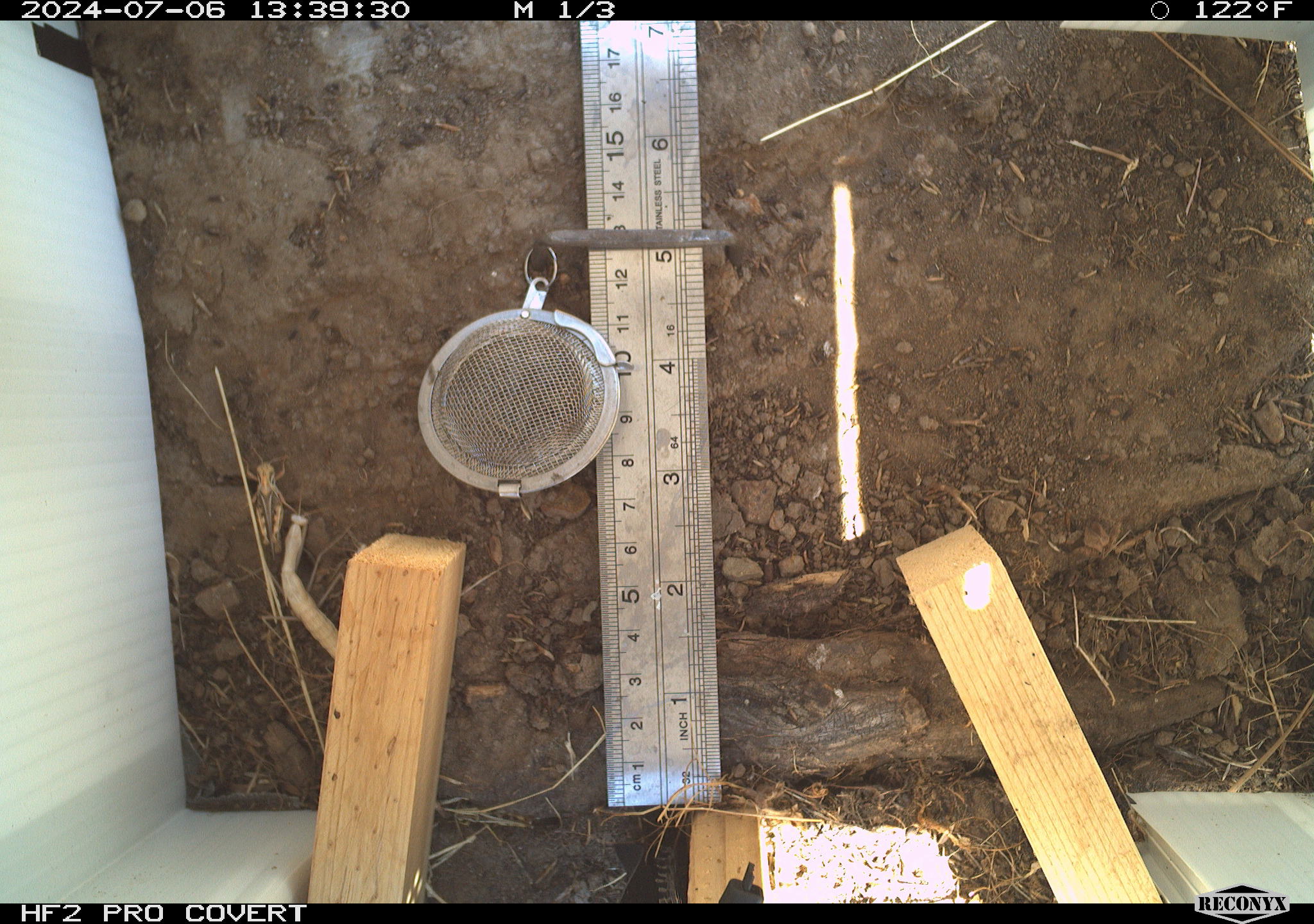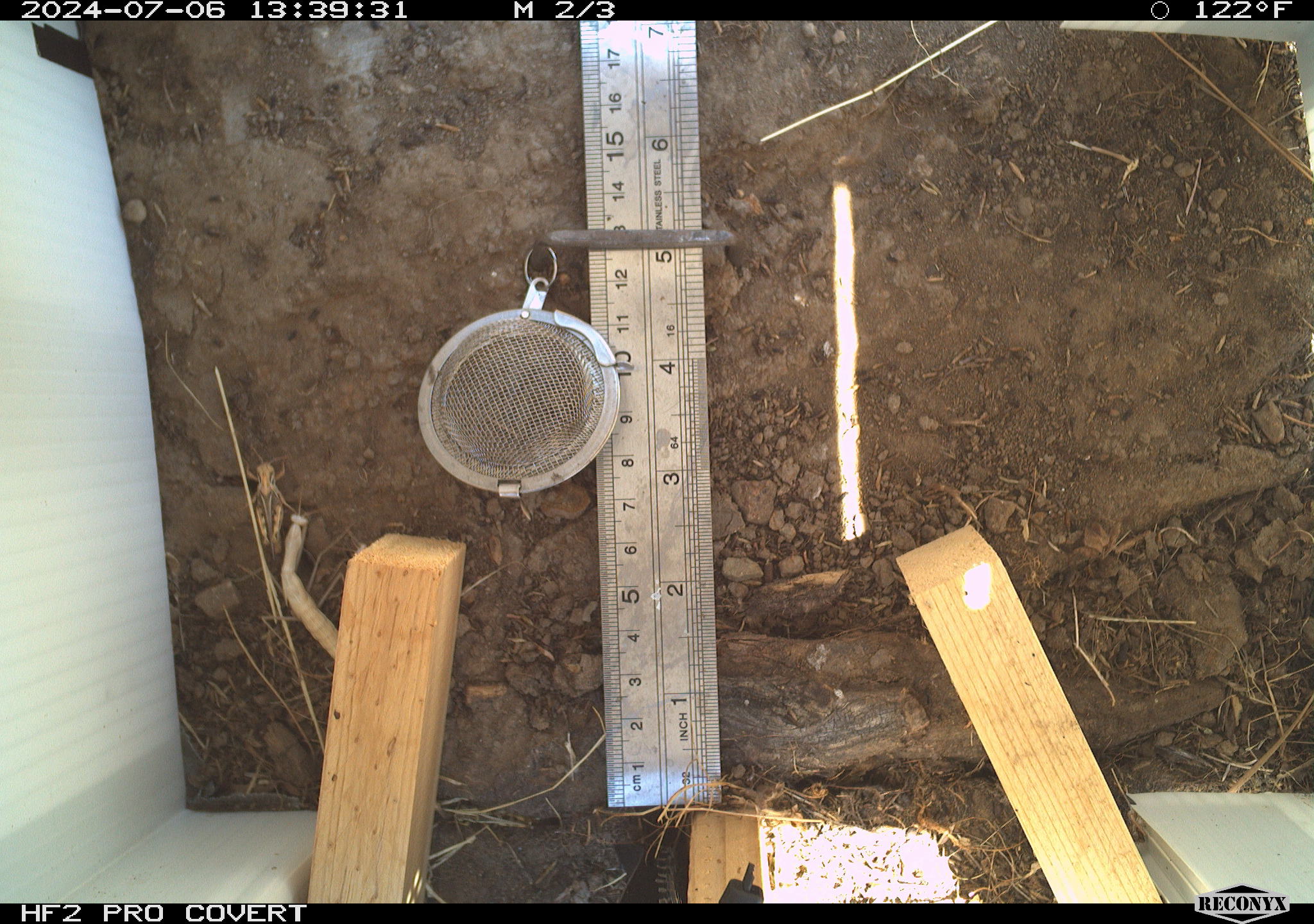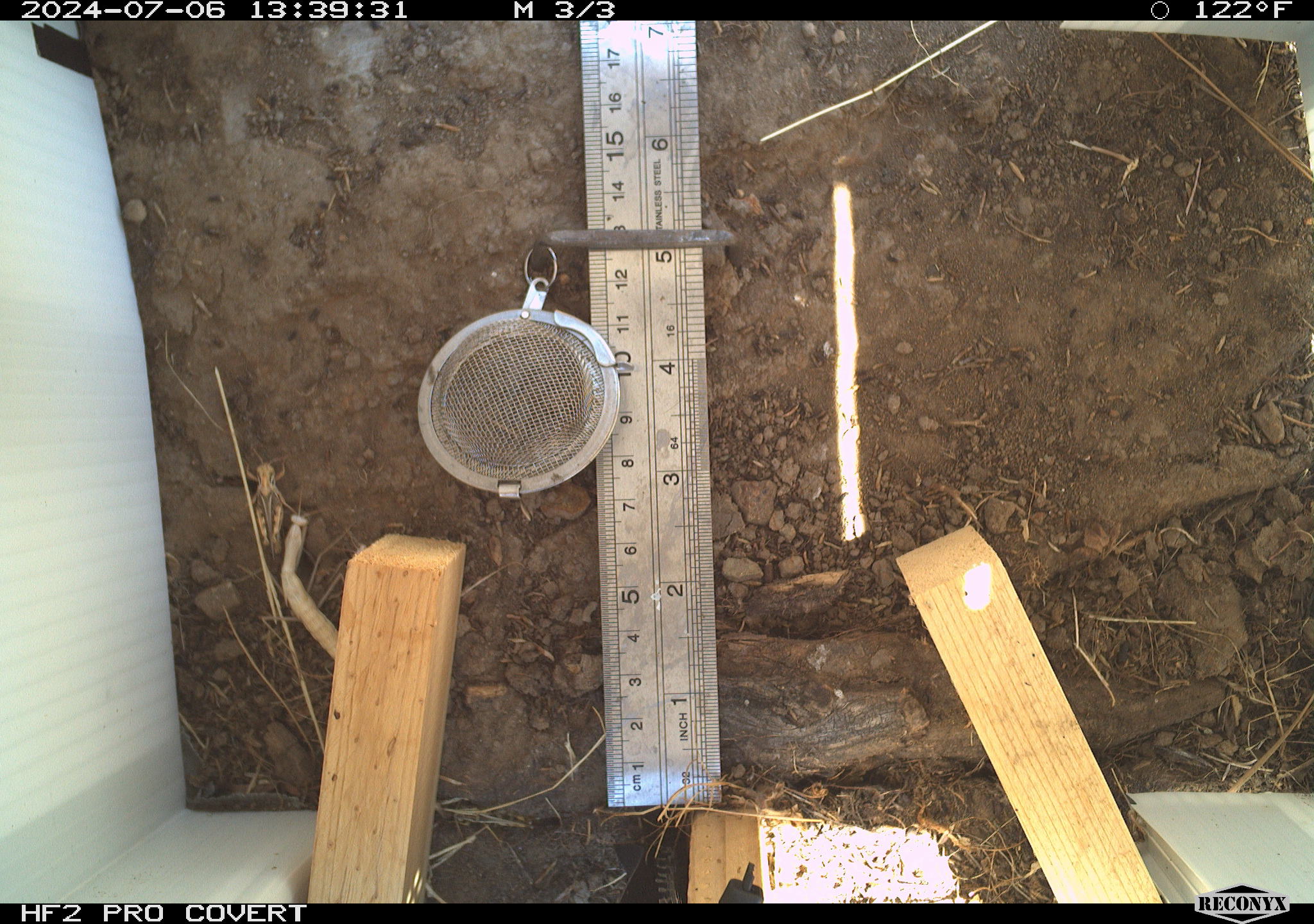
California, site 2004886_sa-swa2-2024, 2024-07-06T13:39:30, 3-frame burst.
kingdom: Animalia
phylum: Arthropoda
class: Insecta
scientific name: Insecta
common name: insect